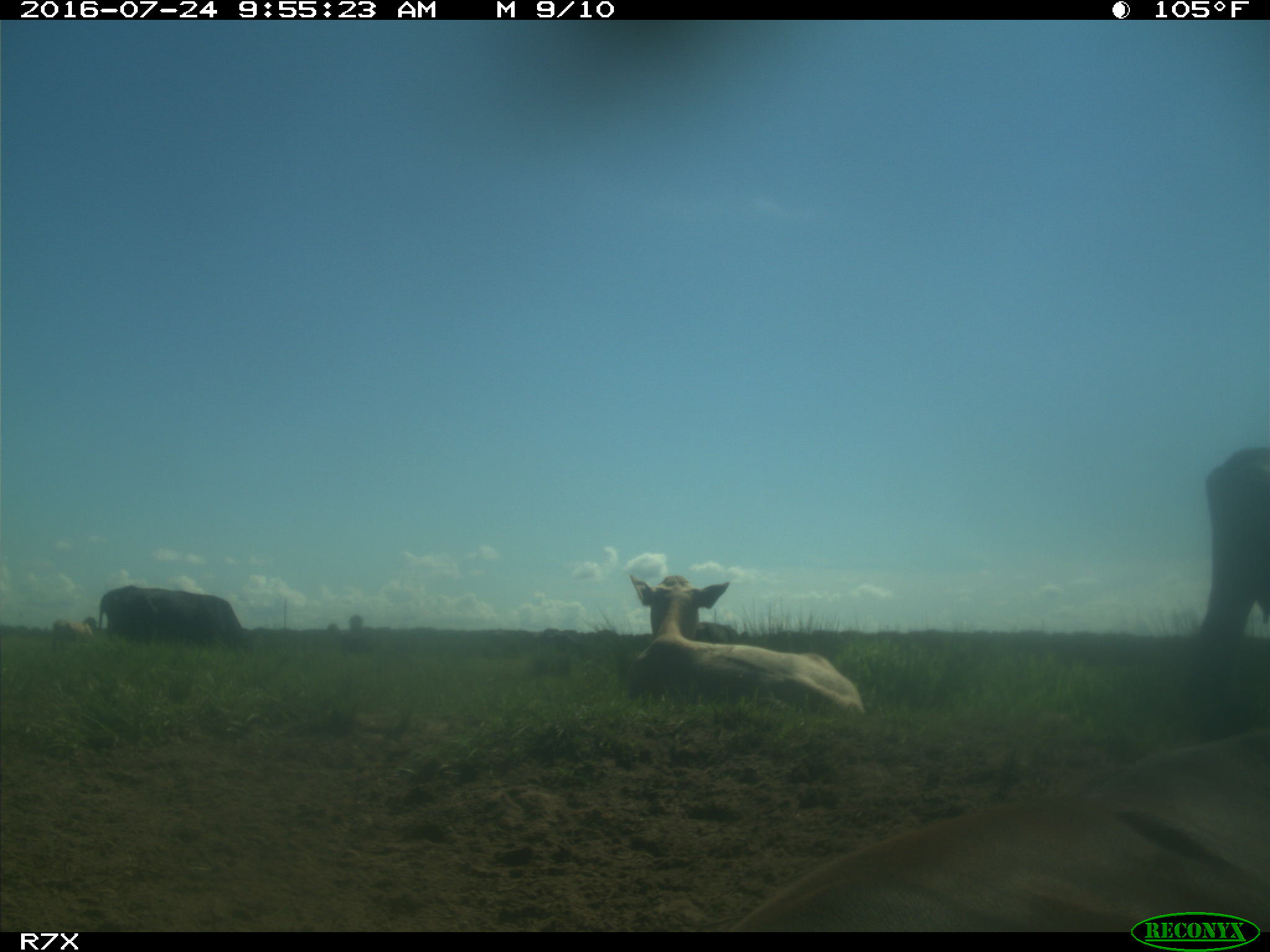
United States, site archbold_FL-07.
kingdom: Animalia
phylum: Chordata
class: Mammalia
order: Artiodactyla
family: Bovidae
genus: Bos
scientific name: Bos taurus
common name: domestic cow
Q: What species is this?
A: Bos taurus (domestic cow).